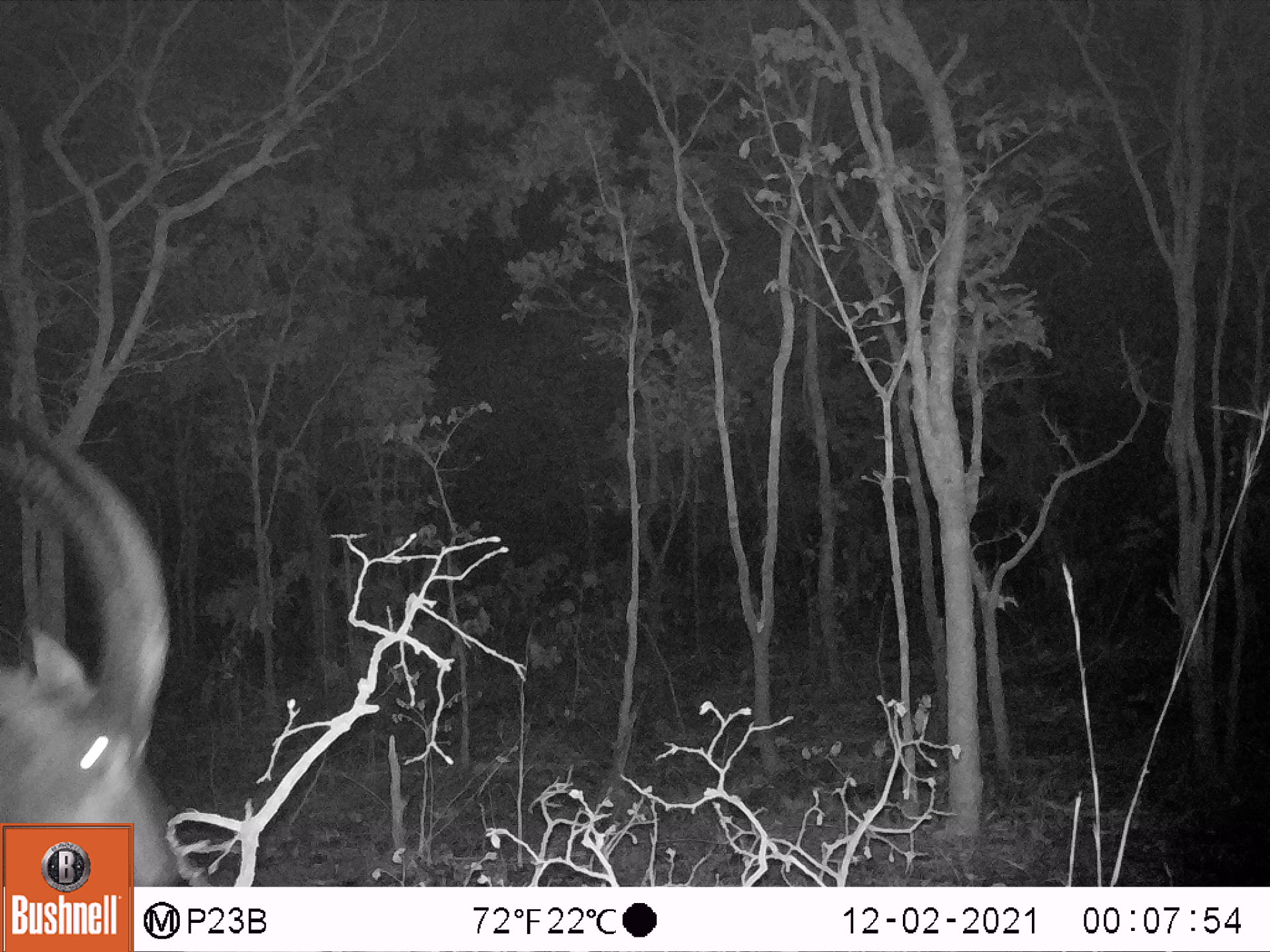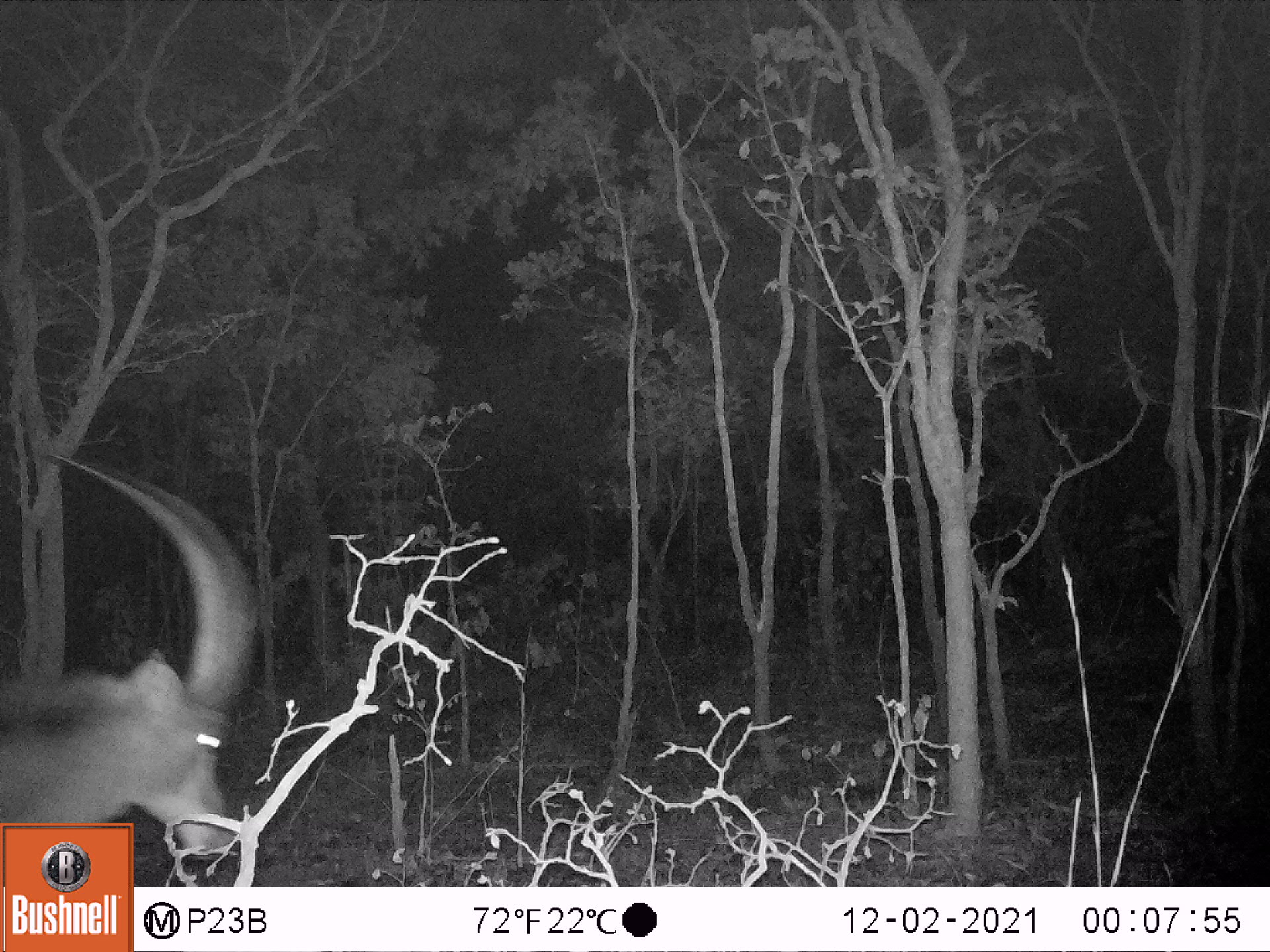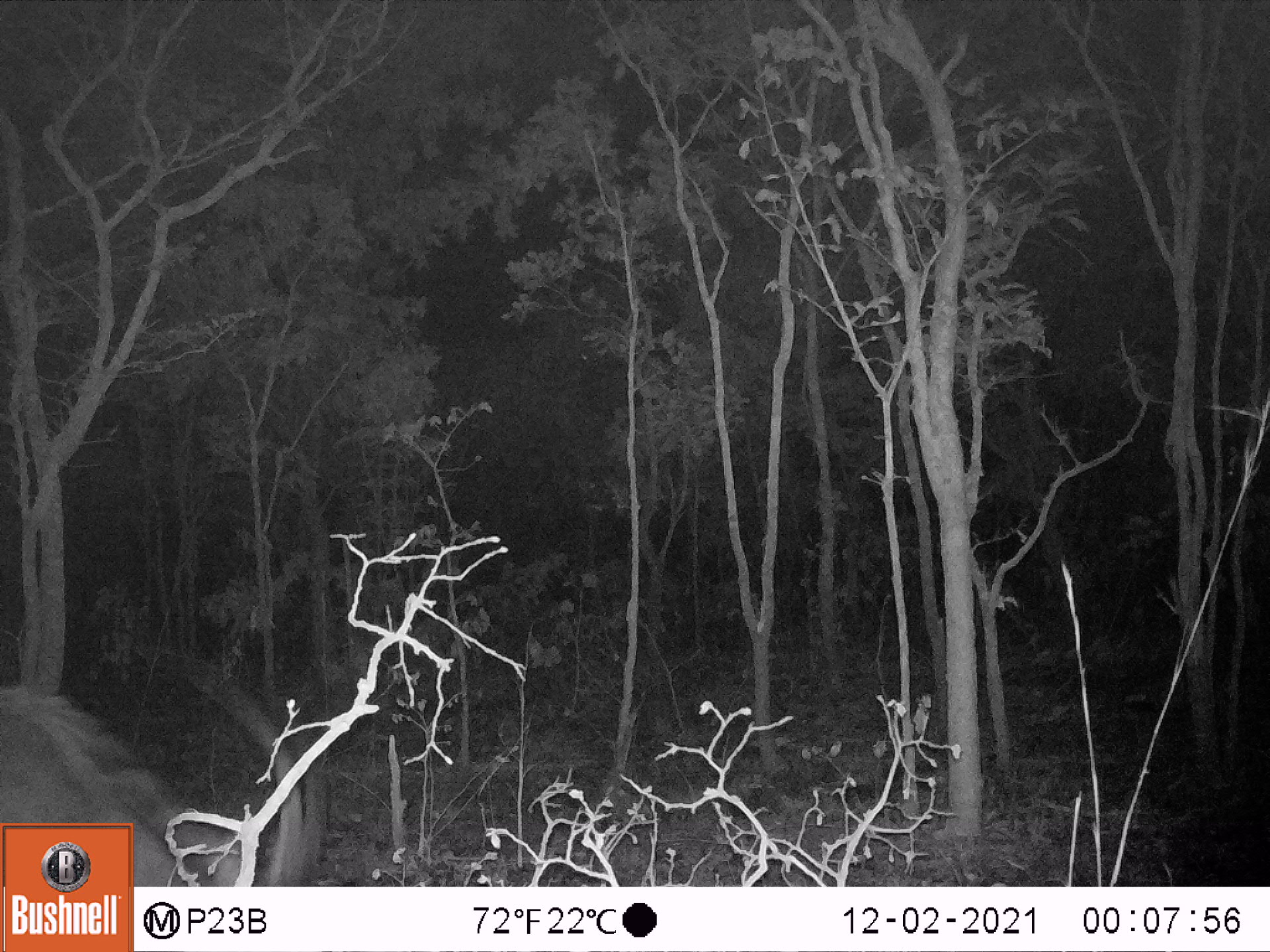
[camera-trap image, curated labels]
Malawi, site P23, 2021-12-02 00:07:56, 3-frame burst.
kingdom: Animalia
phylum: Chordata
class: Mammalia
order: Artiodactyla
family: Bovidae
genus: Hippotragus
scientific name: Hippotragus niger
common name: sable antelope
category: sable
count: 1